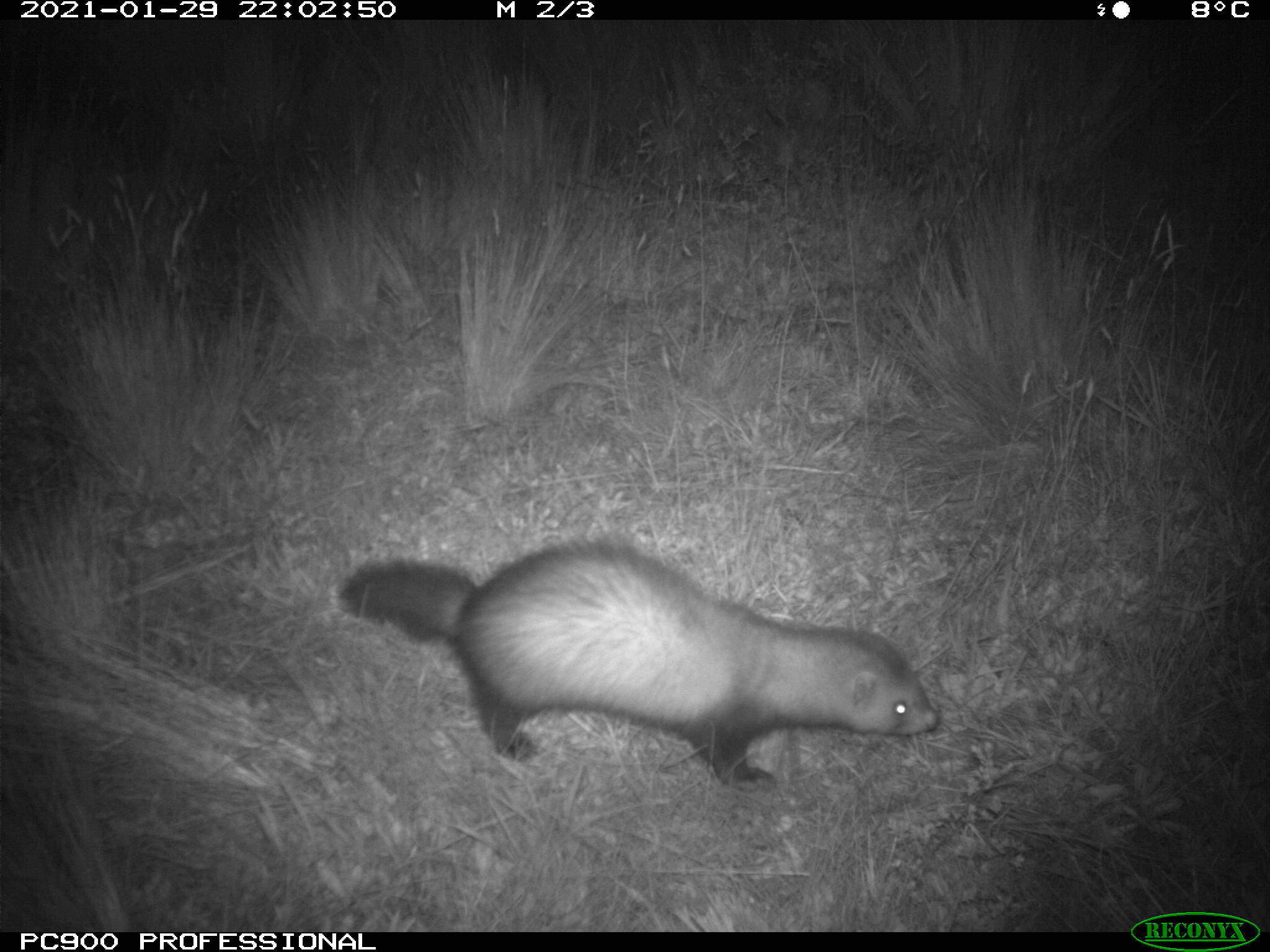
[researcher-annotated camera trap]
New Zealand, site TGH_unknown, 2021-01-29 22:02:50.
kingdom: Animalia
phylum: Chordata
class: Mammalia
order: Carnivora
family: Mustelidae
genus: Mustela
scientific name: Mustela furo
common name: ferret